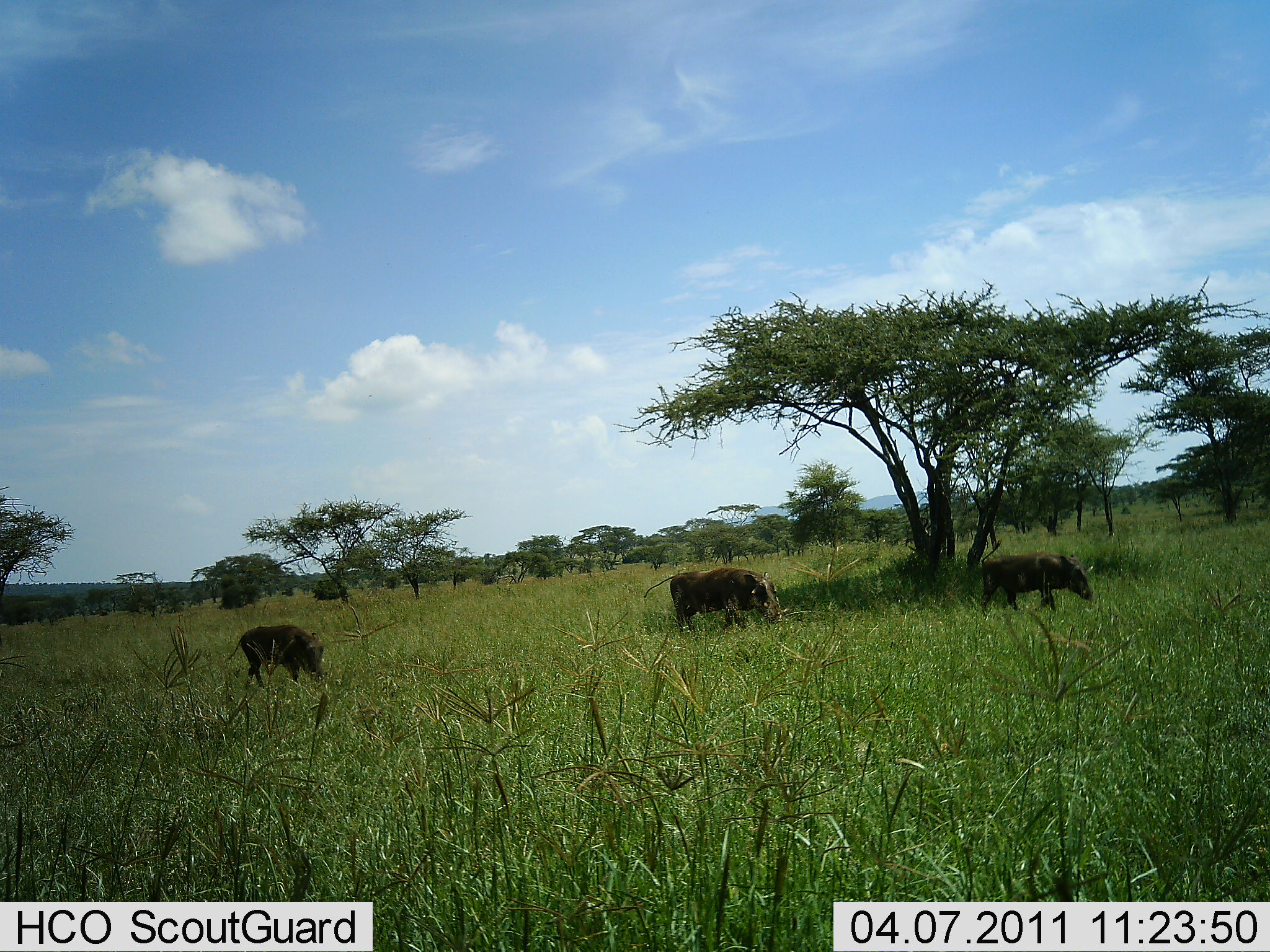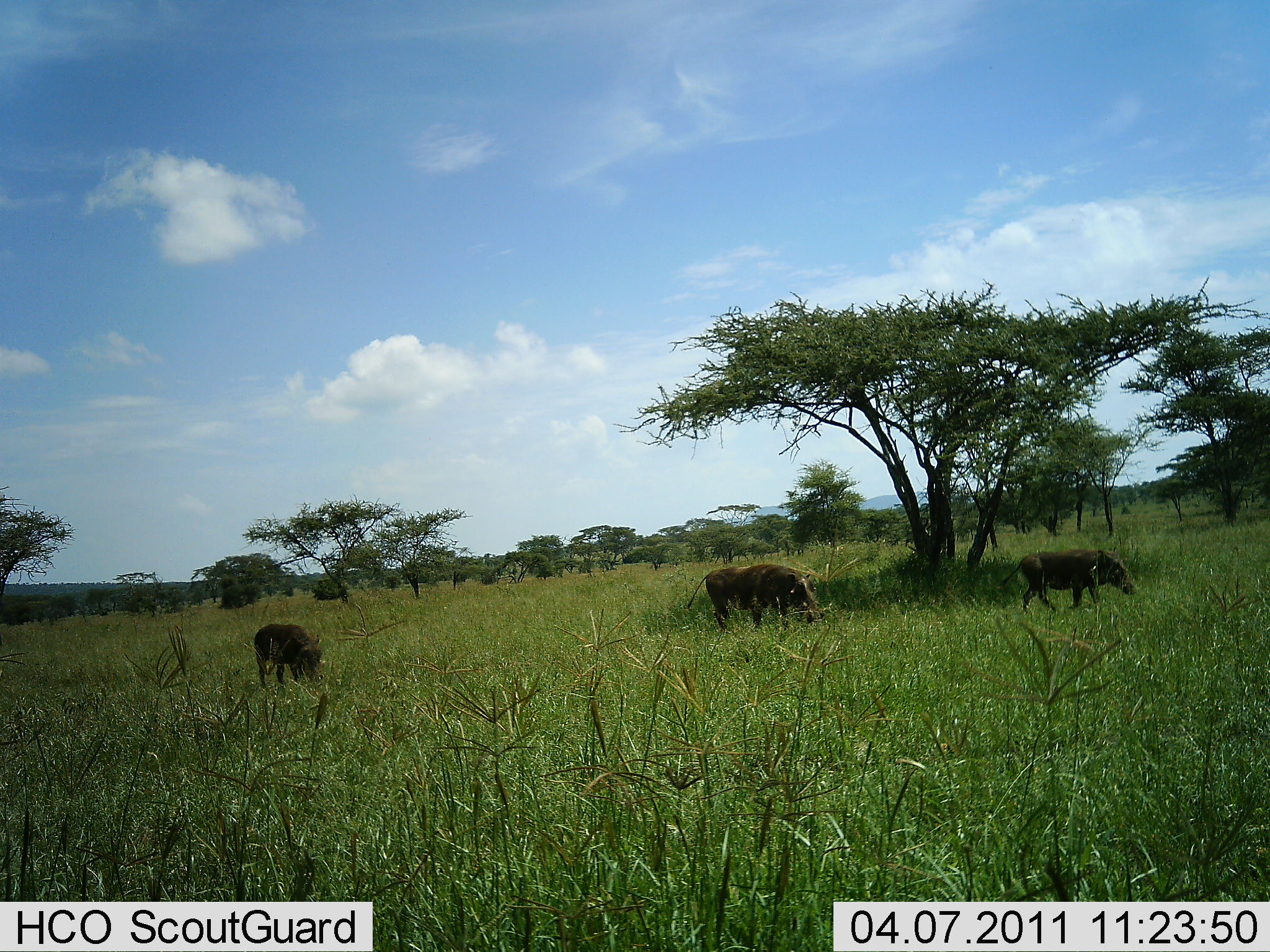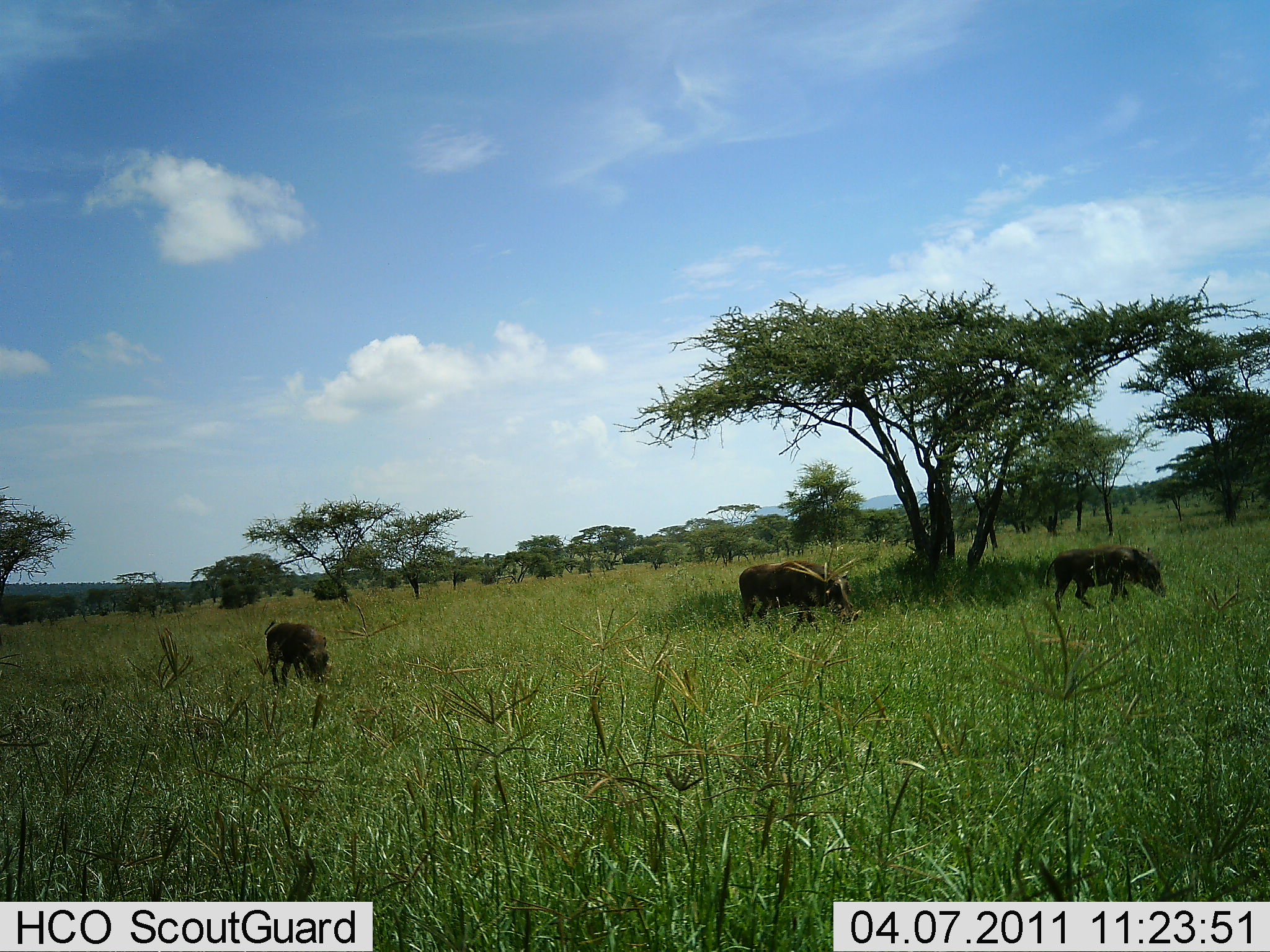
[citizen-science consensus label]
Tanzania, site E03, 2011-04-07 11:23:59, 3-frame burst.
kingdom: Animalia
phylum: Chordata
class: Mammalia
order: Artiodactyla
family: Suidae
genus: Phacochoerus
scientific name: Phacochoerus africanus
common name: warthog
Warthog (Phacochoerus africanus), count 3. Behavior (volunteer vote fractions): standing 10%, resting 0%, moving 80%, interacting 0%. Young present (vote fraction): 0%. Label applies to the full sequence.